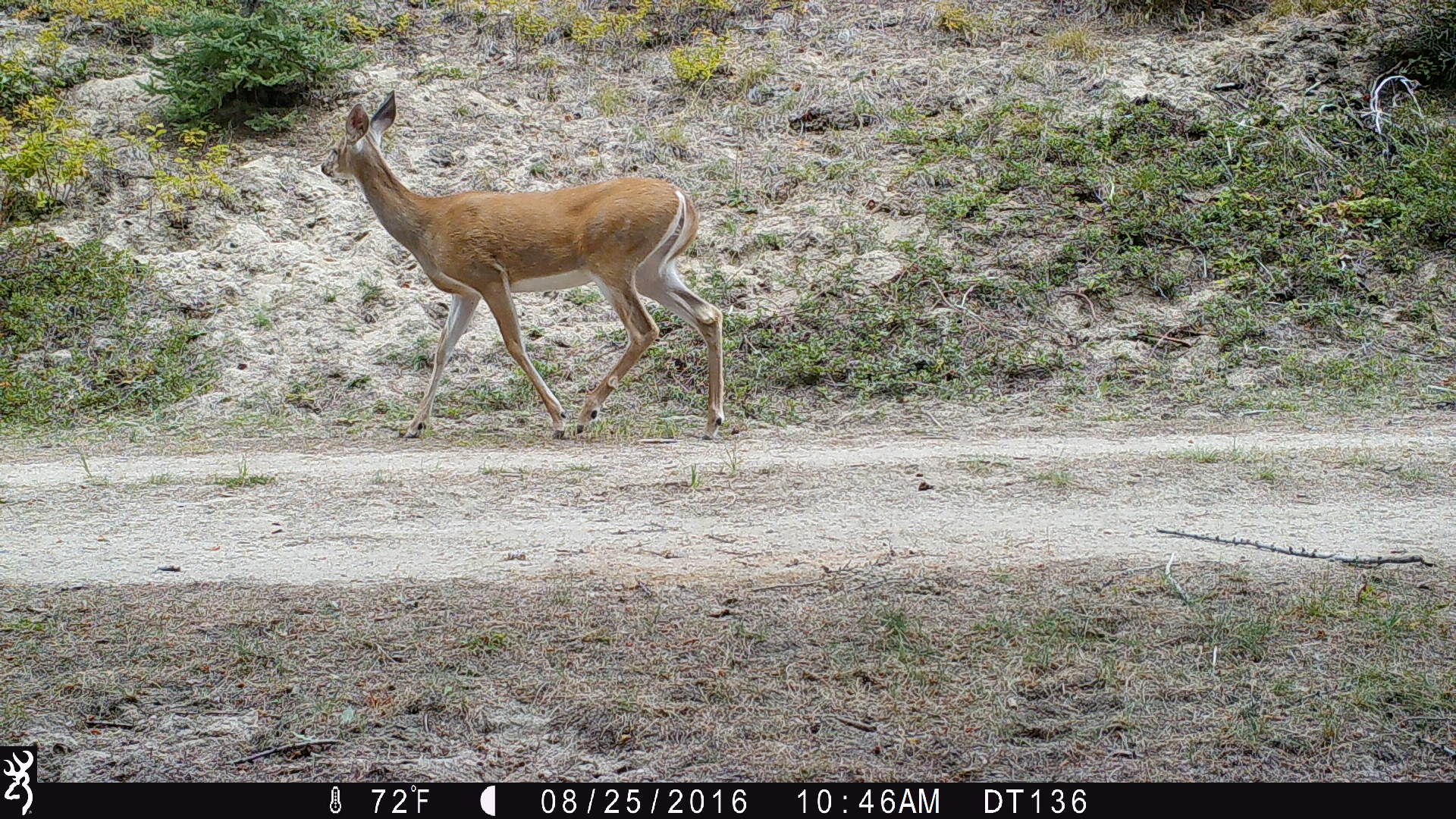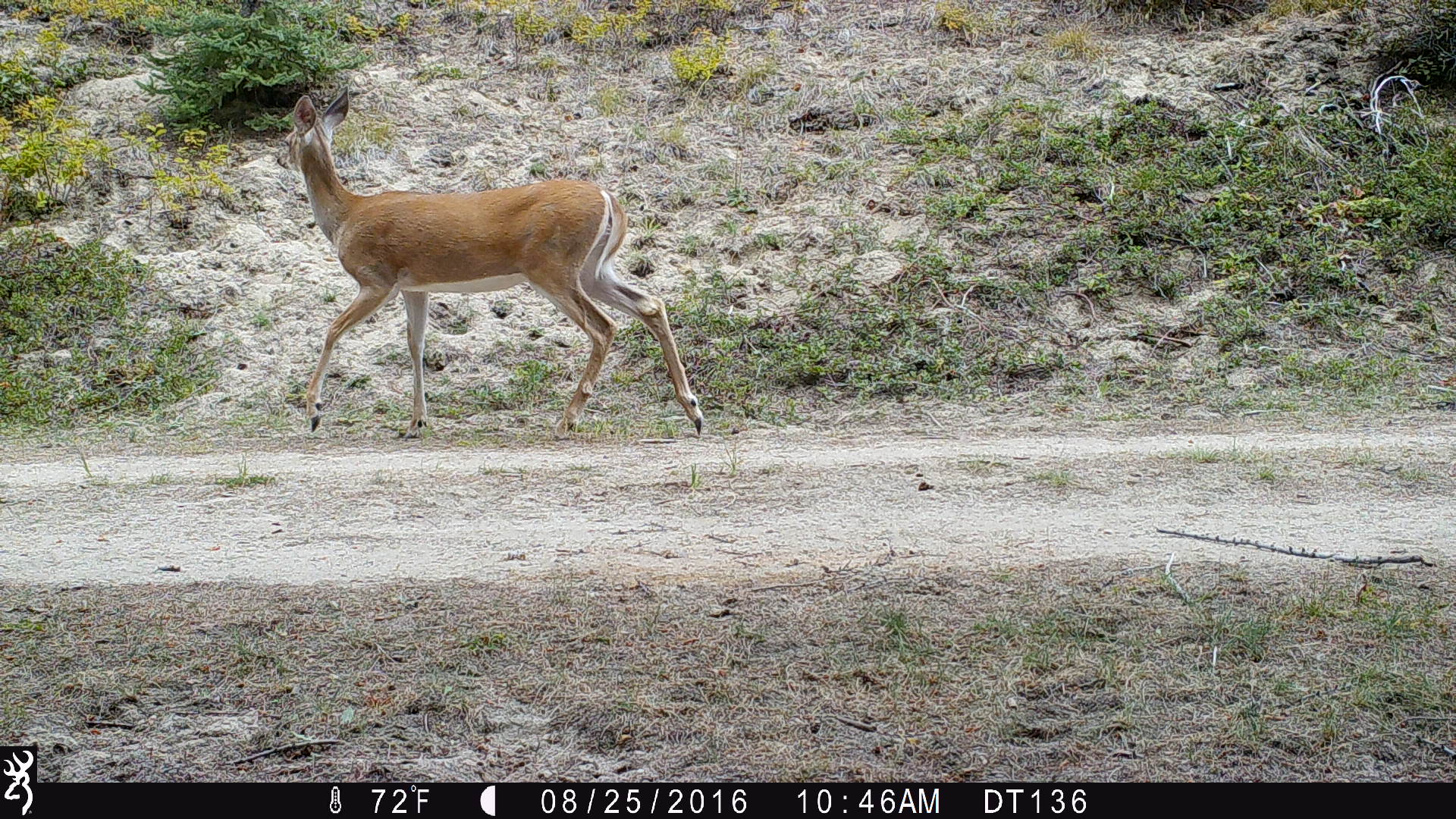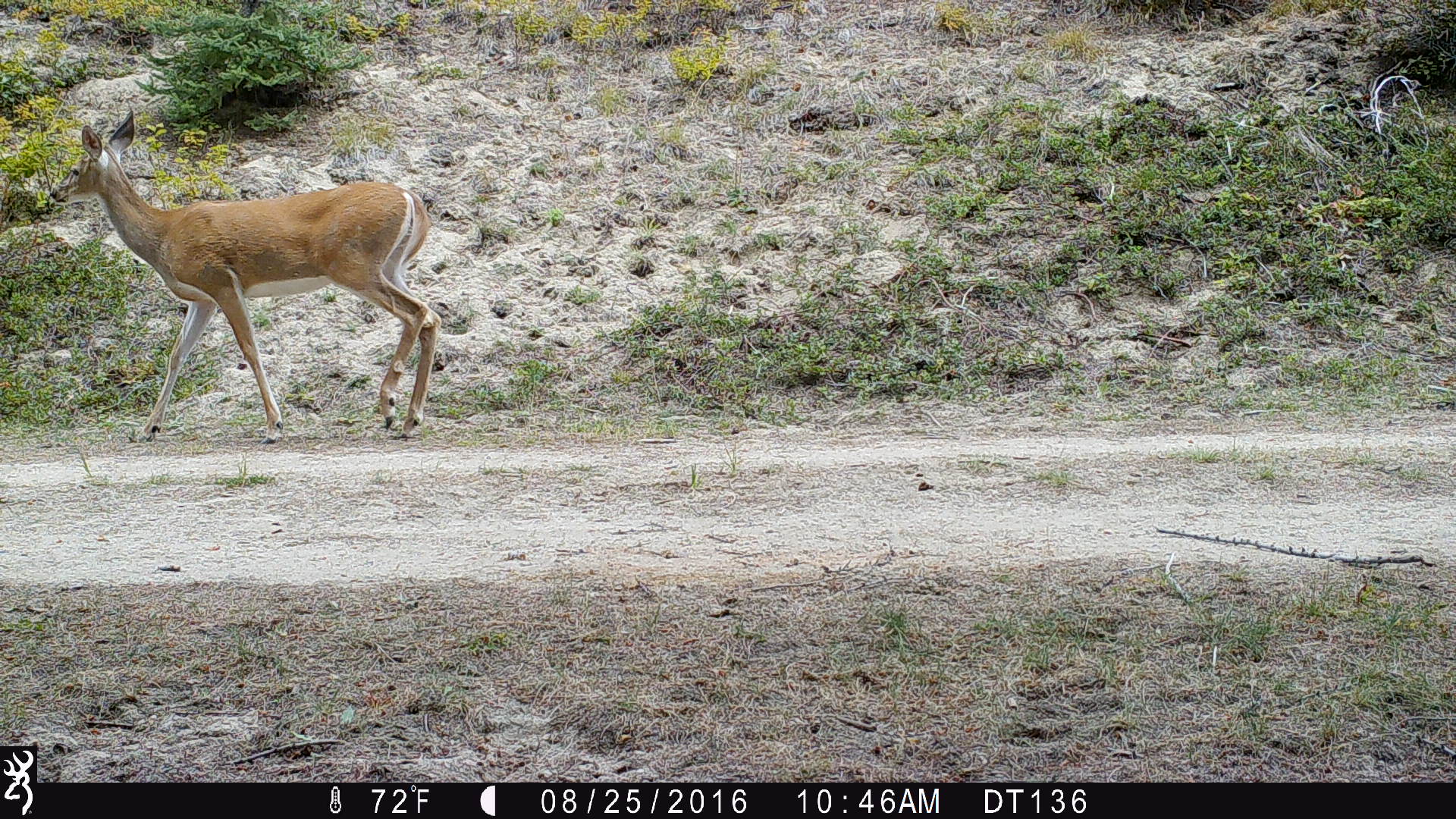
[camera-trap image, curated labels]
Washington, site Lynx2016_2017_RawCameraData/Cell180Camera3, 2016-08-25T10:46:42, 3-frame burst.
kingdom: Animalia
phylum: Chordata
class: Mammalia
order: Artiodactyla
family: Cervidae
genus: Odocoileus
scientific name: Odocoileus virginianus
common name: white-tailed deer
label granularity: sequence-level